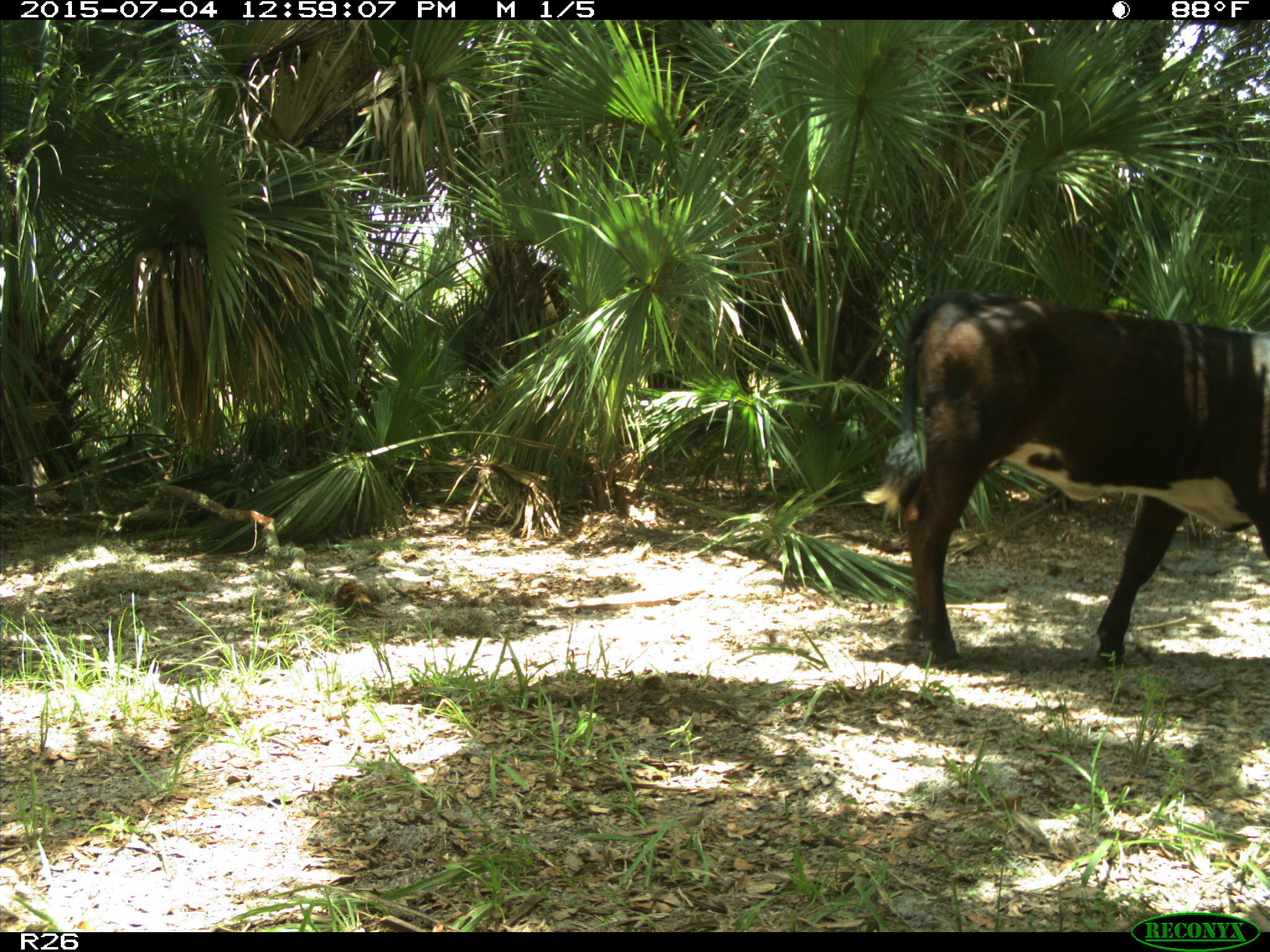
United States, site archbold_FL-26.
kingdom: Animalia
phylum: Chordata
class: Mammalia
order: Artiodactyla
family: Bovidae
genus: Bos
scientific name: Bos taurus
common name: domestic cow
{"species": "Bos taurus (domestic cow)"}